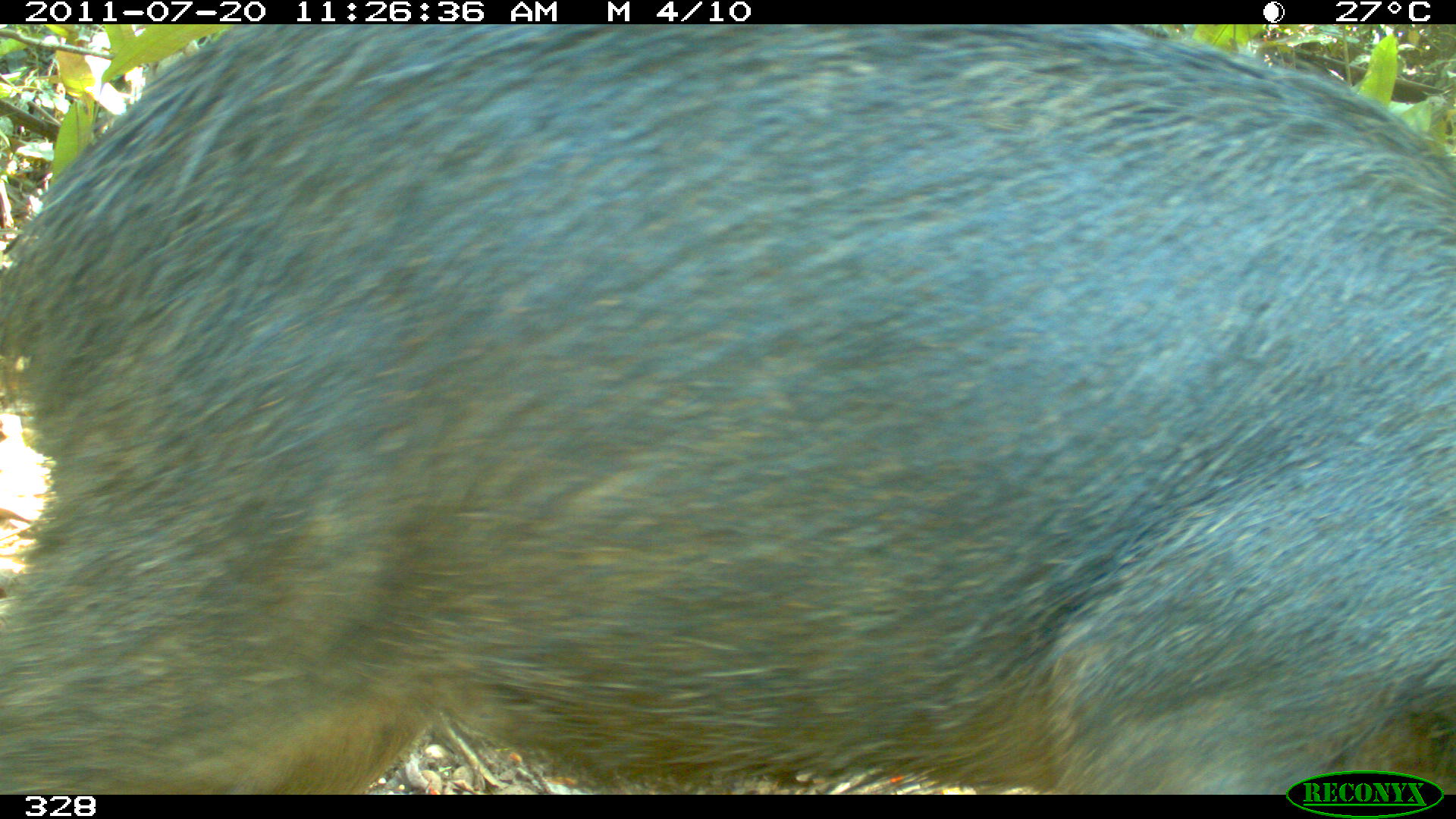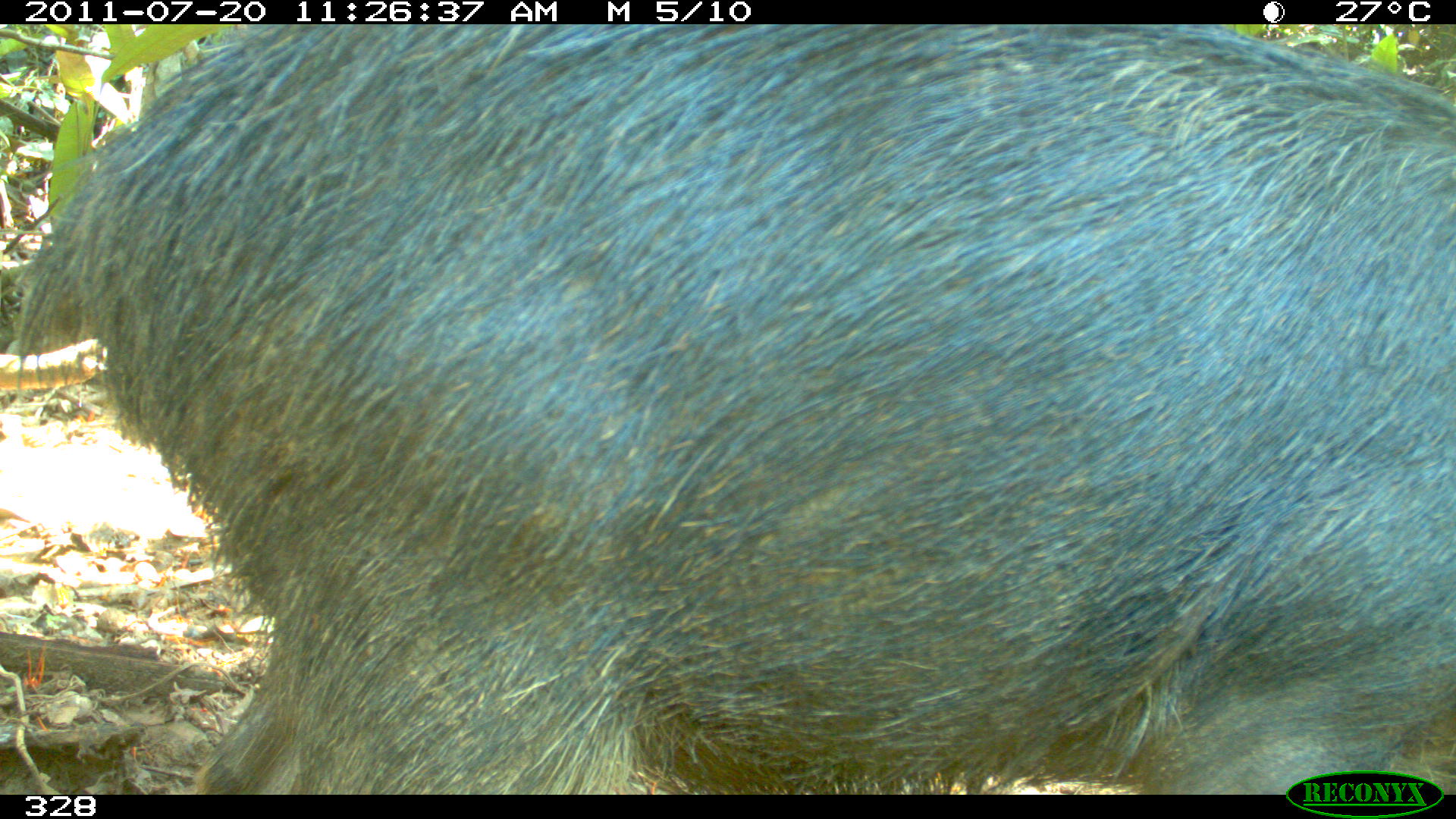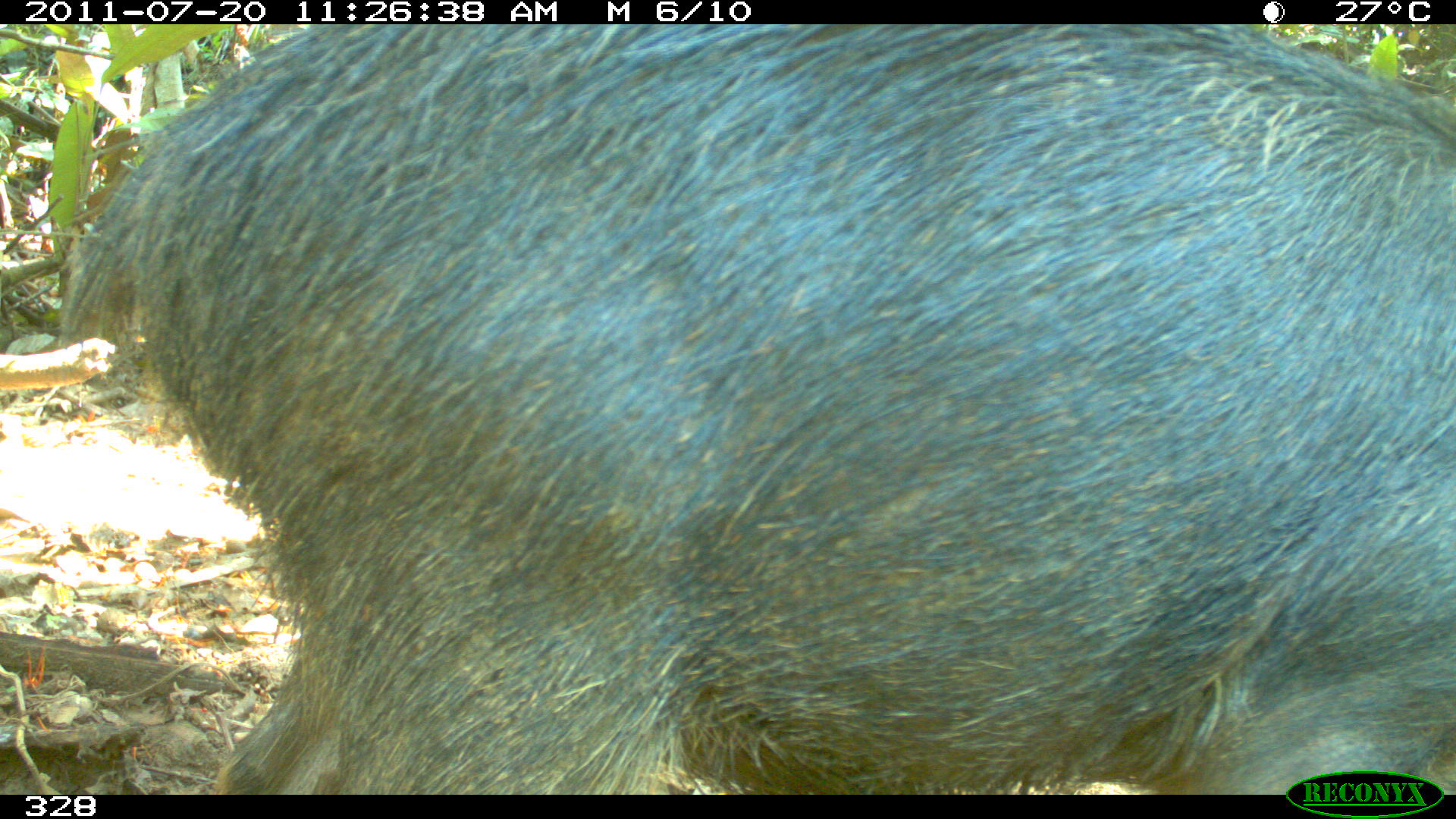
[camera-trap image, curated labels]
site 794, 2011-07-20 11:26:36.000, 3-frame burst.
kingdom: Animalia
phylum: Chordata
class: Mammalia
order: Artiodactyla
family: Tayassuidae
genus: Tayassu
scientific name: Tayassu pecari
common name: white-lipped peccary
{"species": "Tayassu pecari (white-lipped peccary)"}